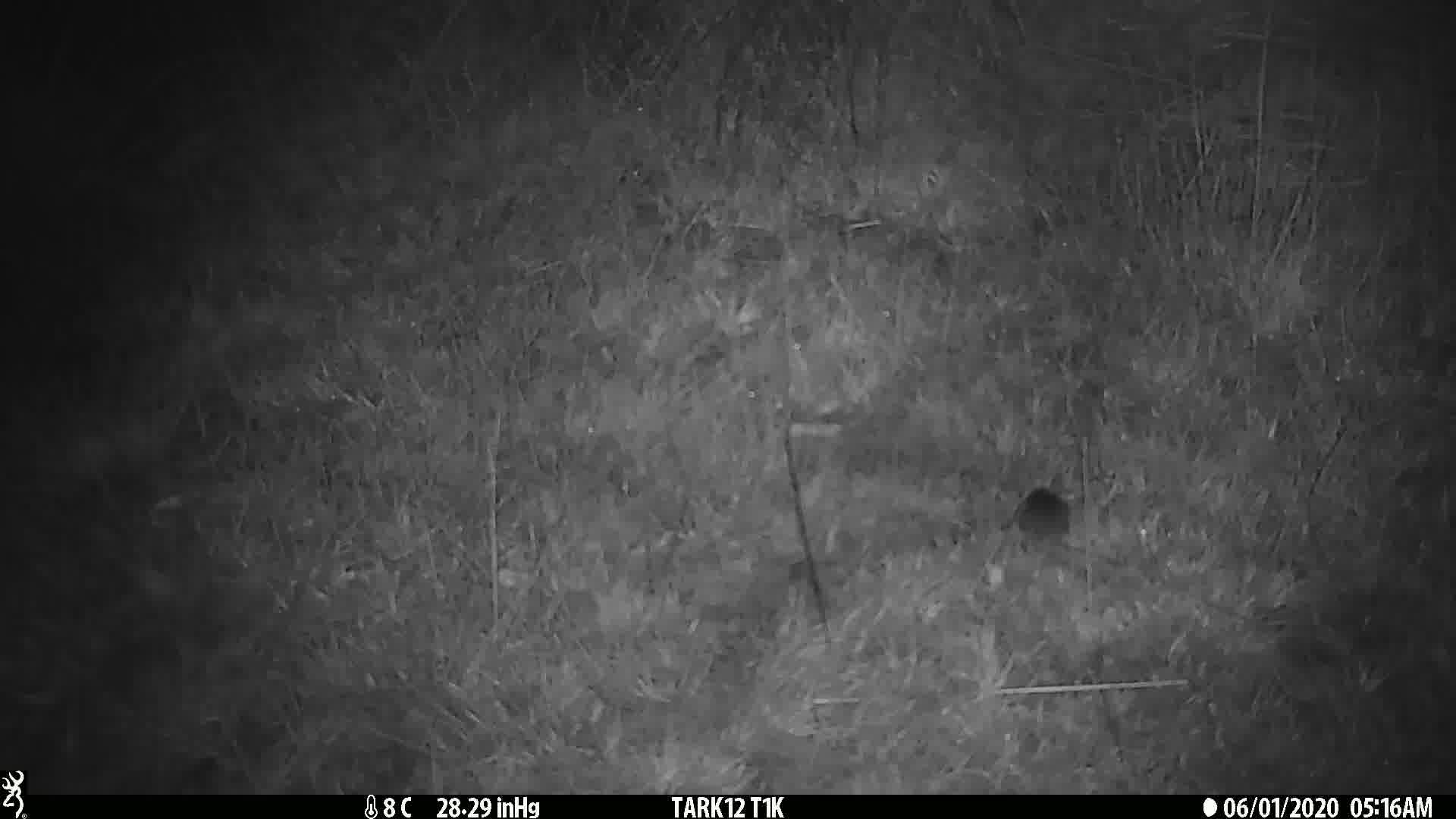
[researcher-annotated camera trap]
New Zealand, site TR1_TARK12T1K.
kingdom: Animalia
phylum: Chordata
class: Mammalia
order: Rodentia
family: Muridae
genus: Mus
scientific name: Mus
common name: mouse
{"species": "mouse (Mus)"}